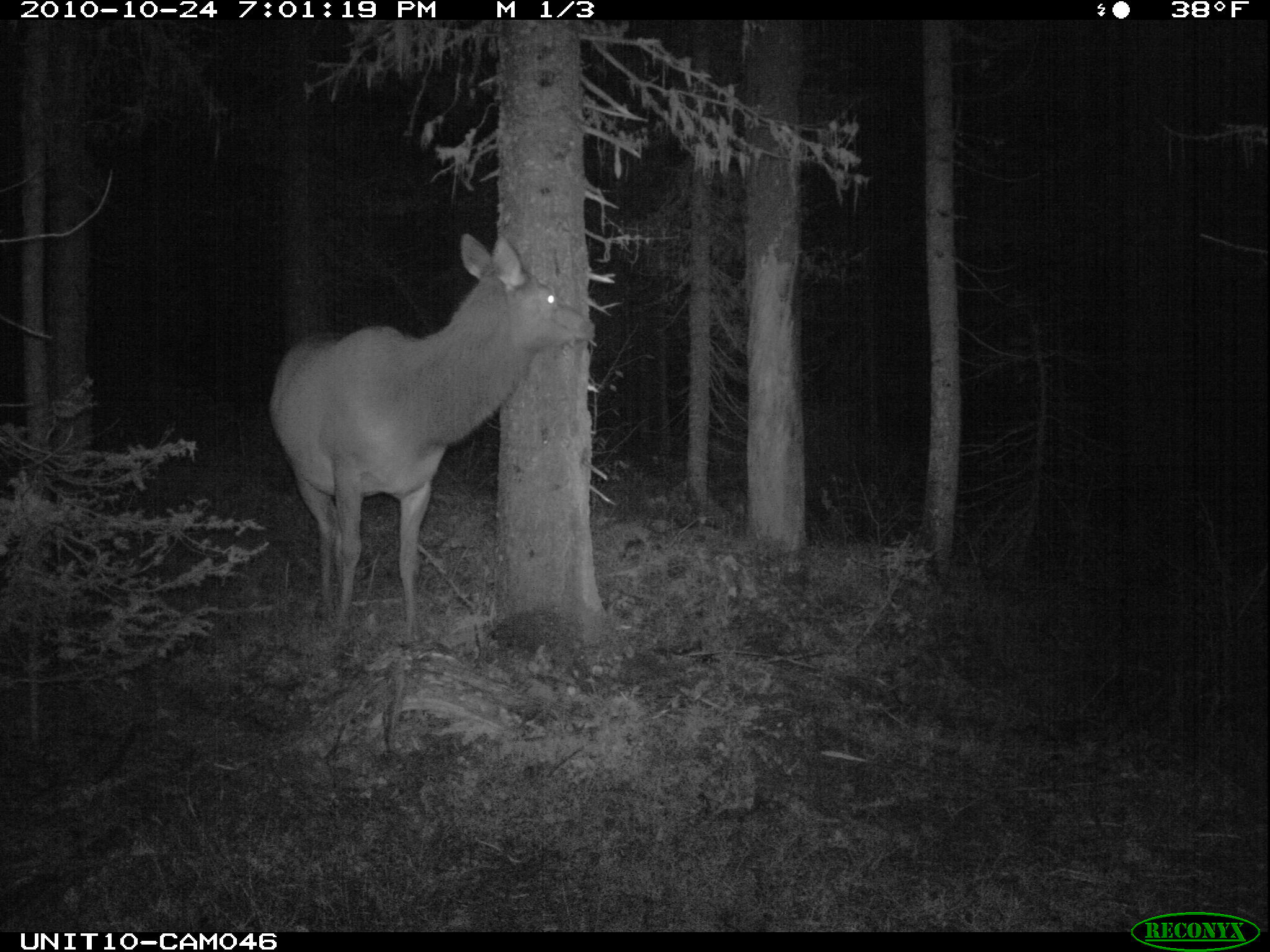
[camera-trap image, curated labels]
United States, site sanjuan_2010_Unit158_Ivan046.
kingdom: Animalia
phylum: Chordata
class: Mammalia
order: Artiodactyla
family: Cervidae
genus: Cervus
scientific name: Cervus elaphus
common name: red deer